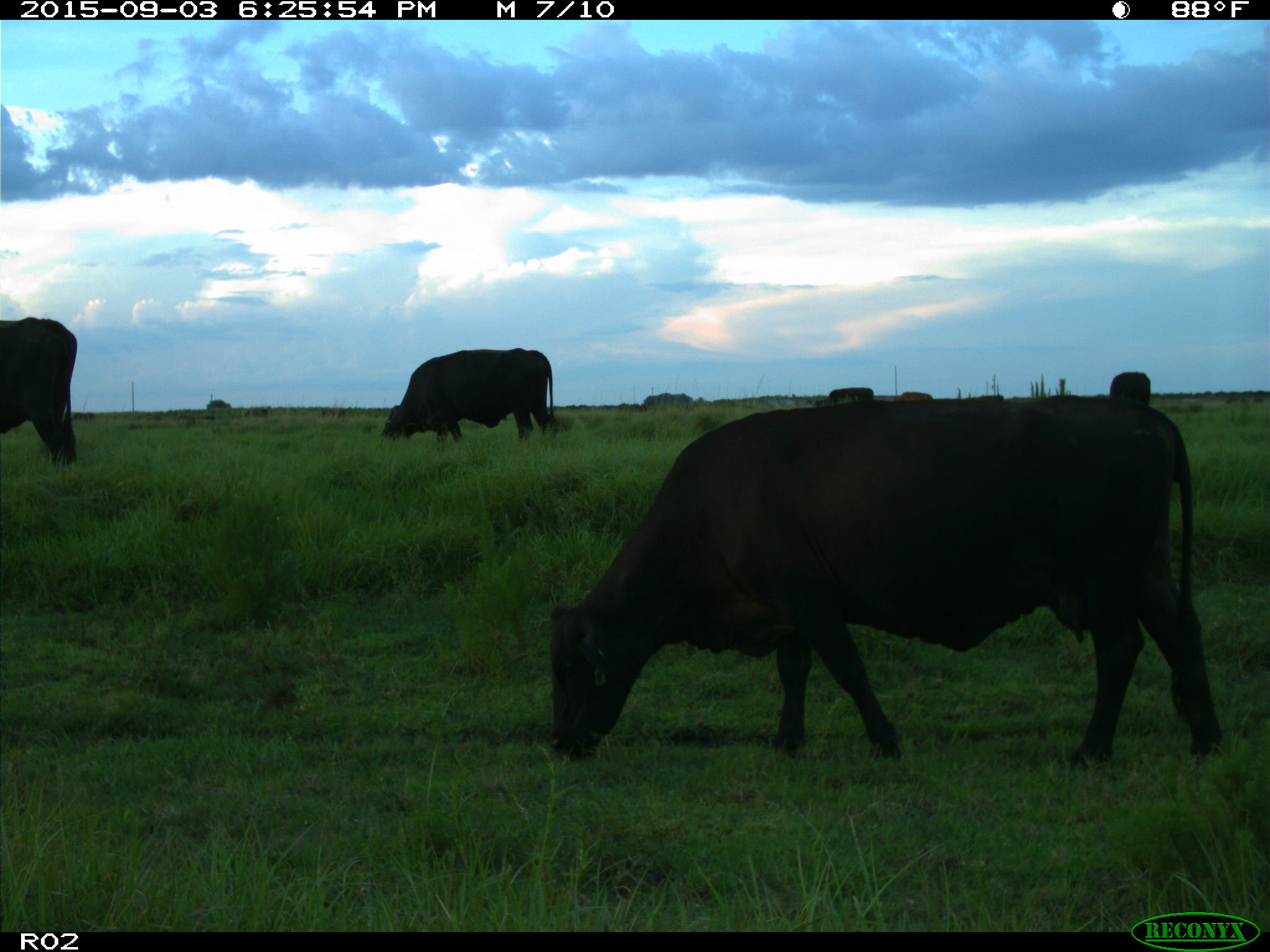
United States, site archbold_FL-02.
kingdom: Animalia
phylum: Chordata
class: Mammalia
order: Artiodactyla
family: Bovidae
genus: Bos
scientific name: Bos taurus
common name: domestic cow